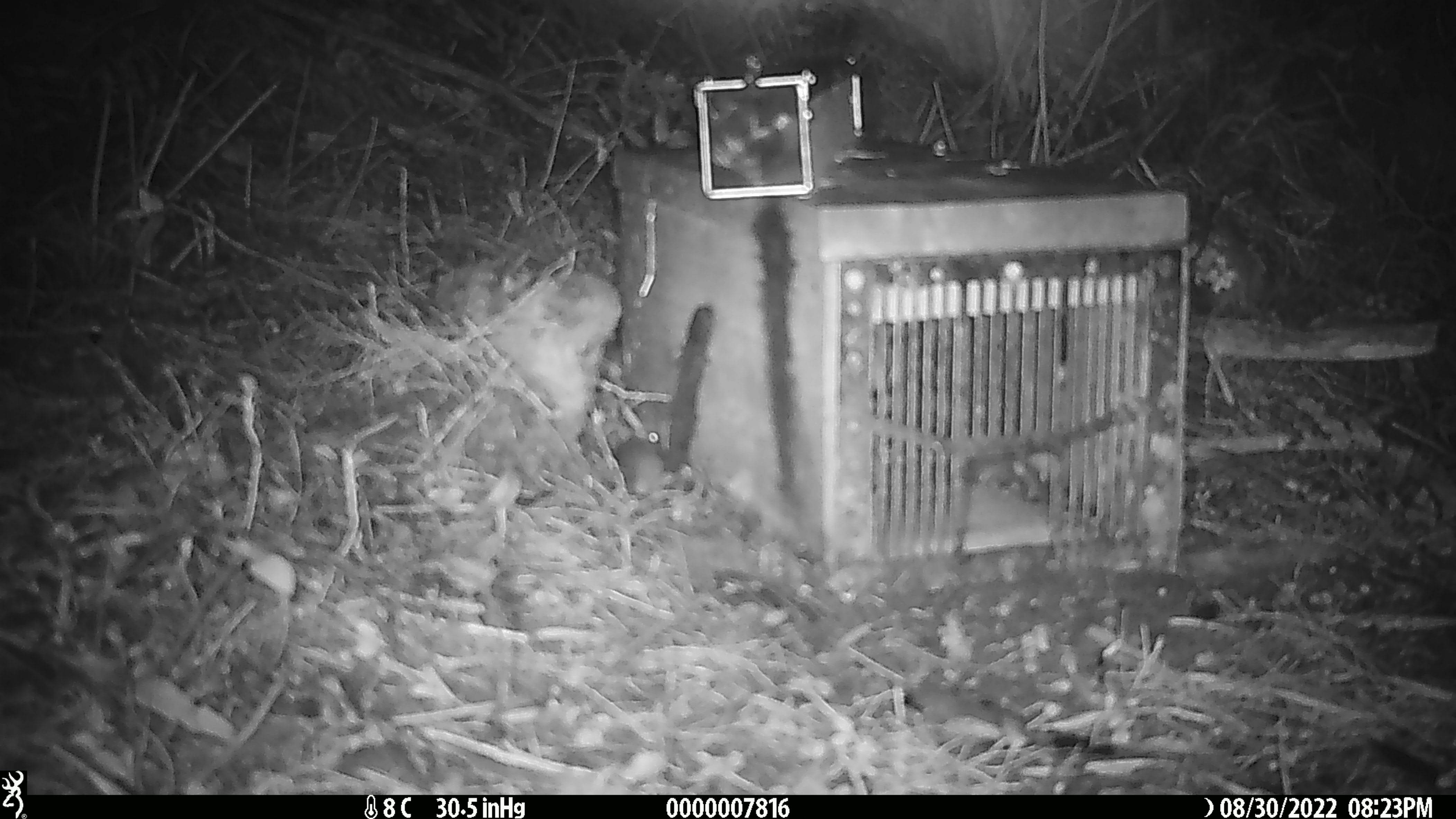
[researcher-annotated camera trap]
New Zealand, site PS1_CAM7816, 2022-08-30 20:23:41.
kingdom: Animalia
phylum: Chordata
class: Mammalia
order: Rodentia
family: Muridae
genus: Mus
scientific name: Mus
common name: mouse